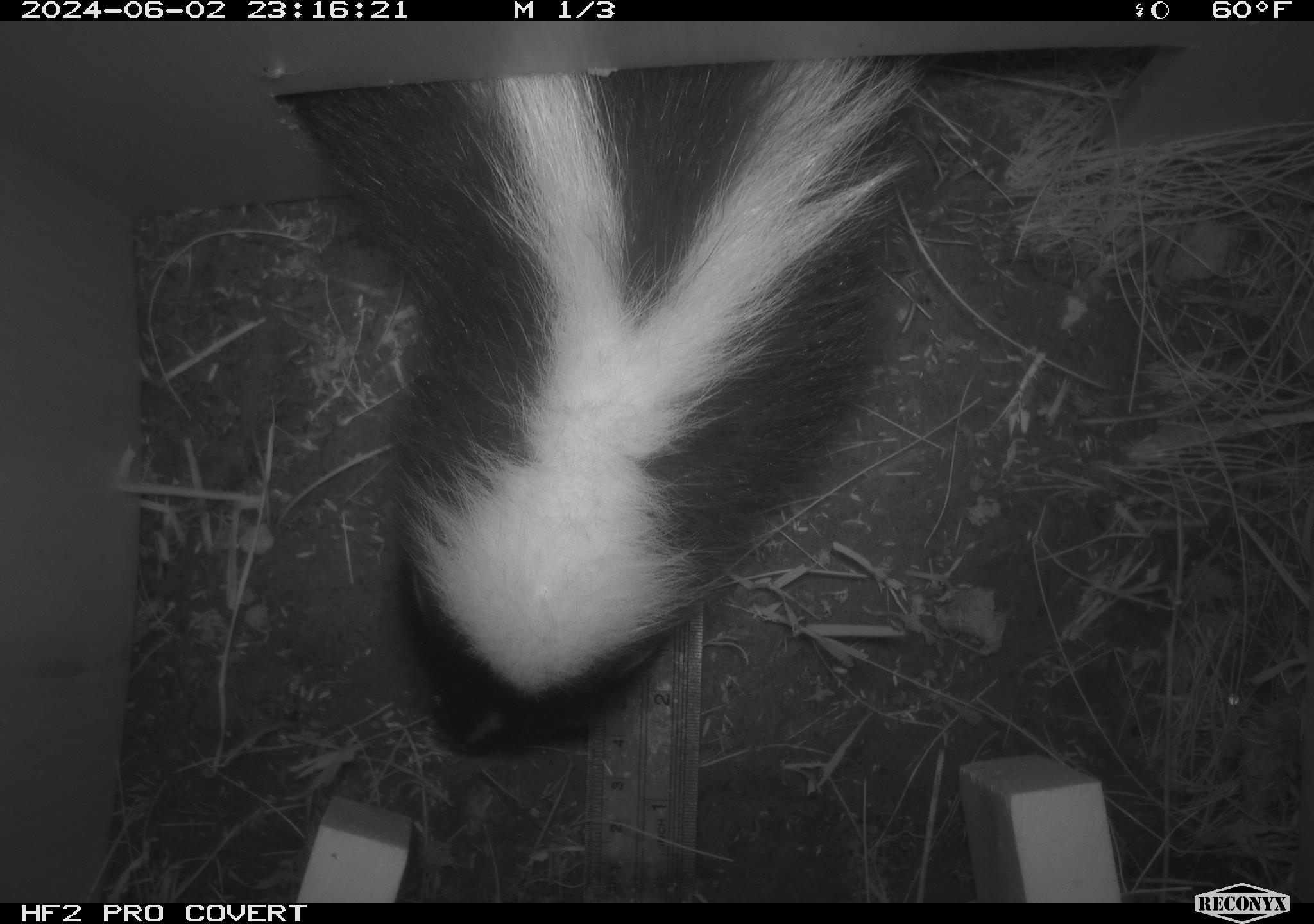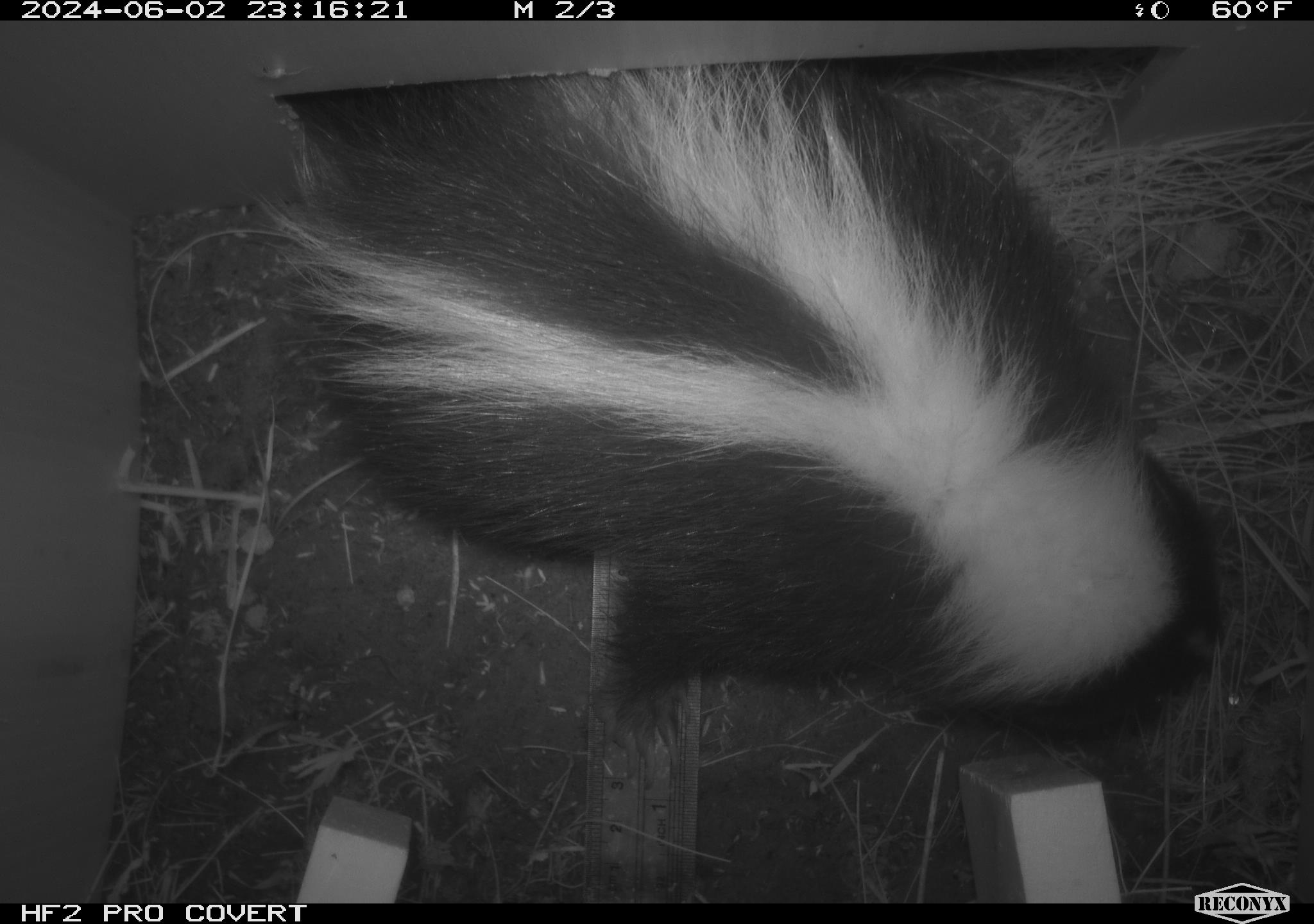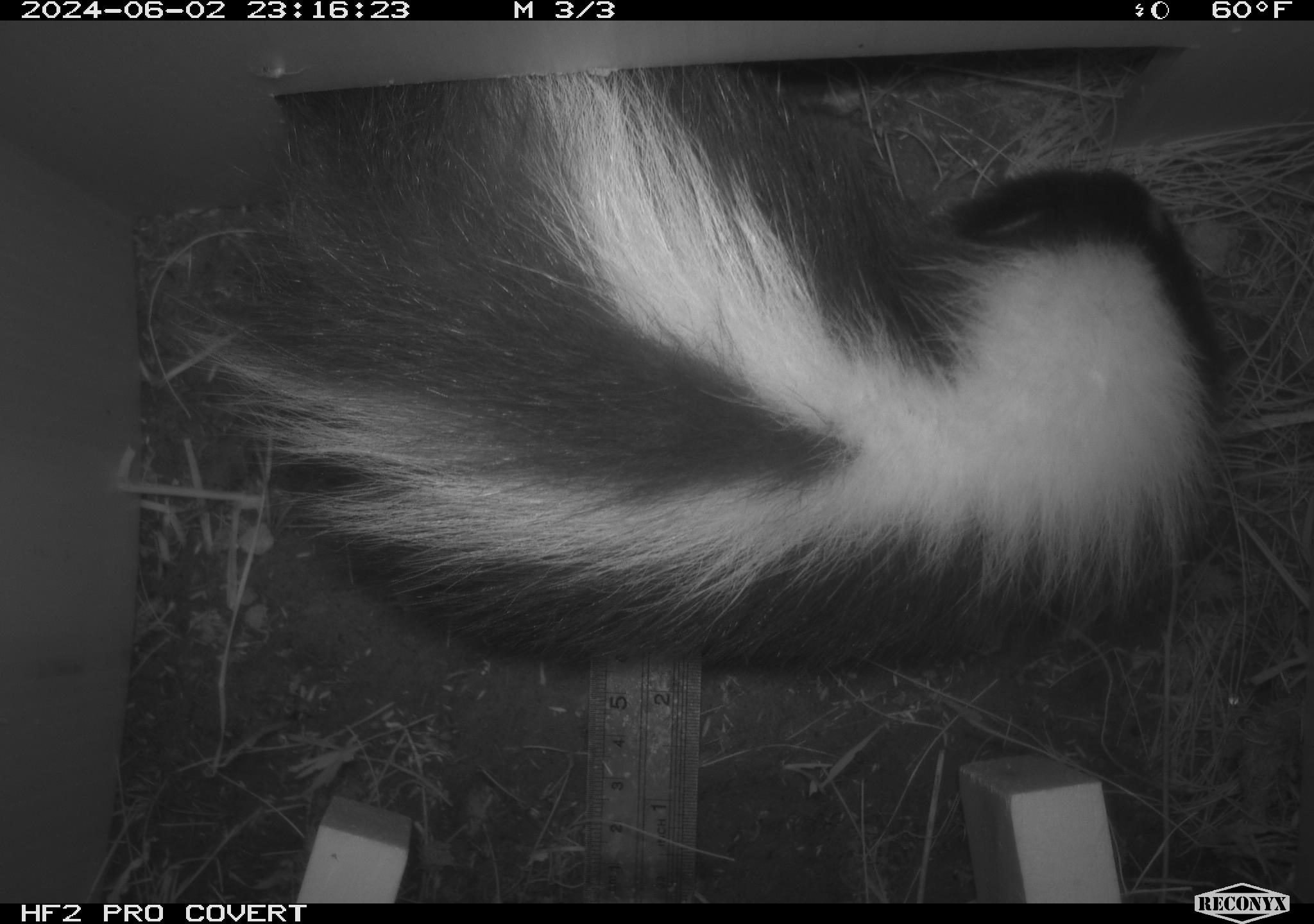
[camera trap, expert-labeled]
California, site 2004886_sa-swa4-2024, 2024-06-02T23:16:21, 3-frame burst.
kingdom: Animalia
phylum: Chordata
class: Mammalia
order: Carnivora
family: Mephitidae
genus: Mephitis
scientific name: Mephitis mephitis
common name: striped skunk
Striped skunk (Mephitis mephitis).